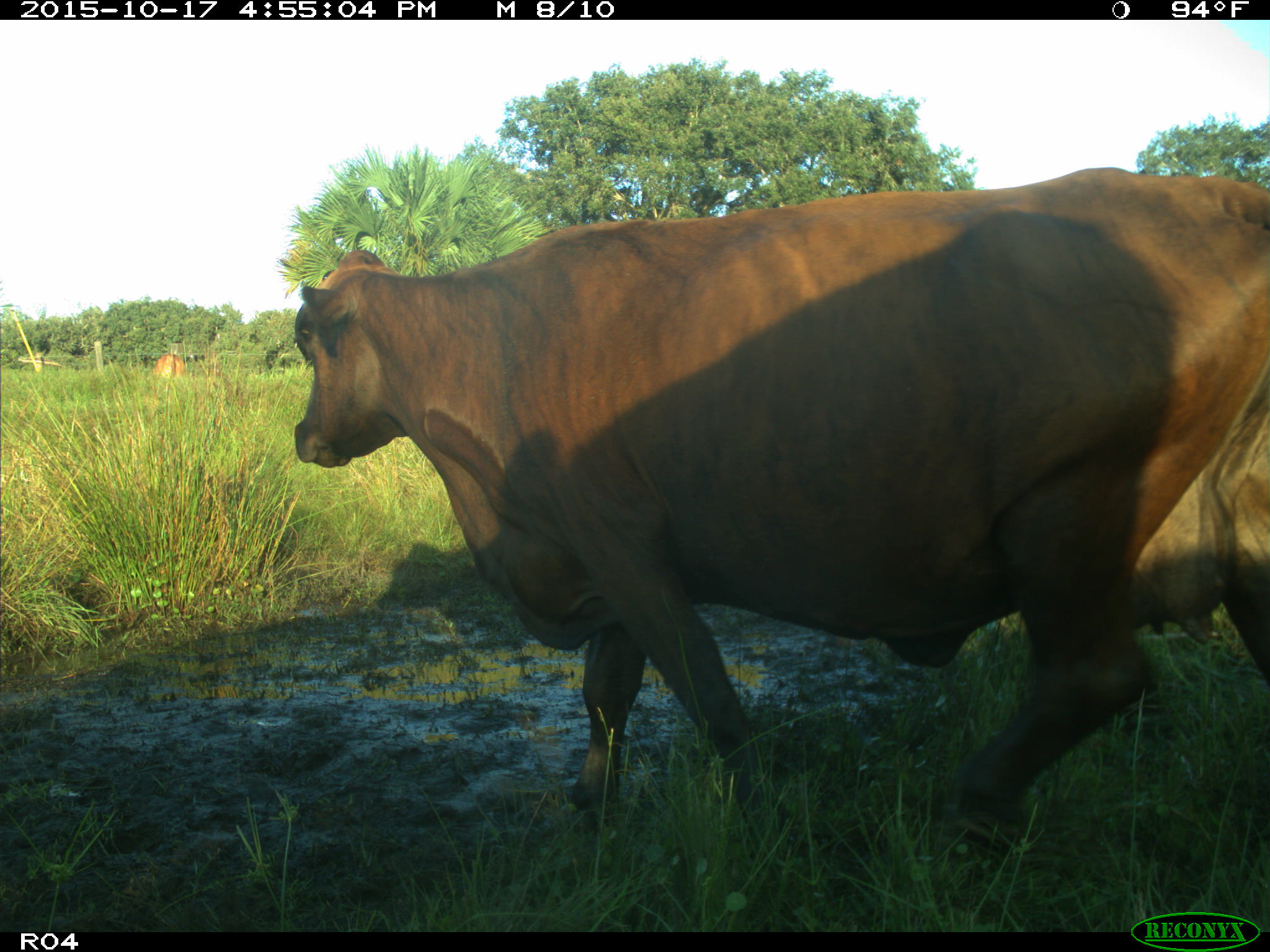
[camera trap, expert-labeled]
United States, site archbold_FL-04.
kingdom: Animalia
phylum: Chordata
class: Mammalia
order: Artiodactyla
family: Bovidae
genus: Bos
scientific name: Bos taurus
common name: domestic cow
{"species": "Bos taurus (domestic cow)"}